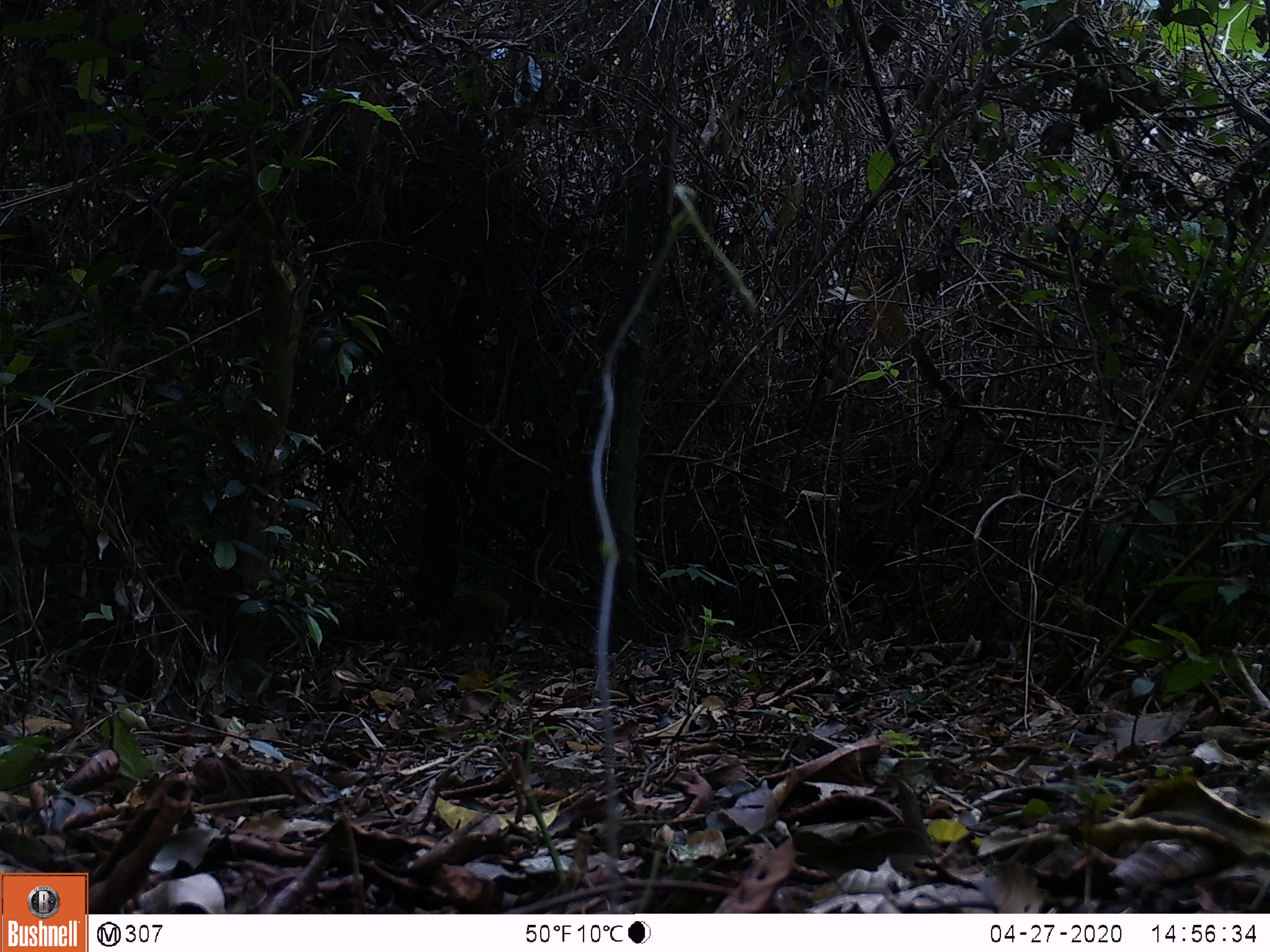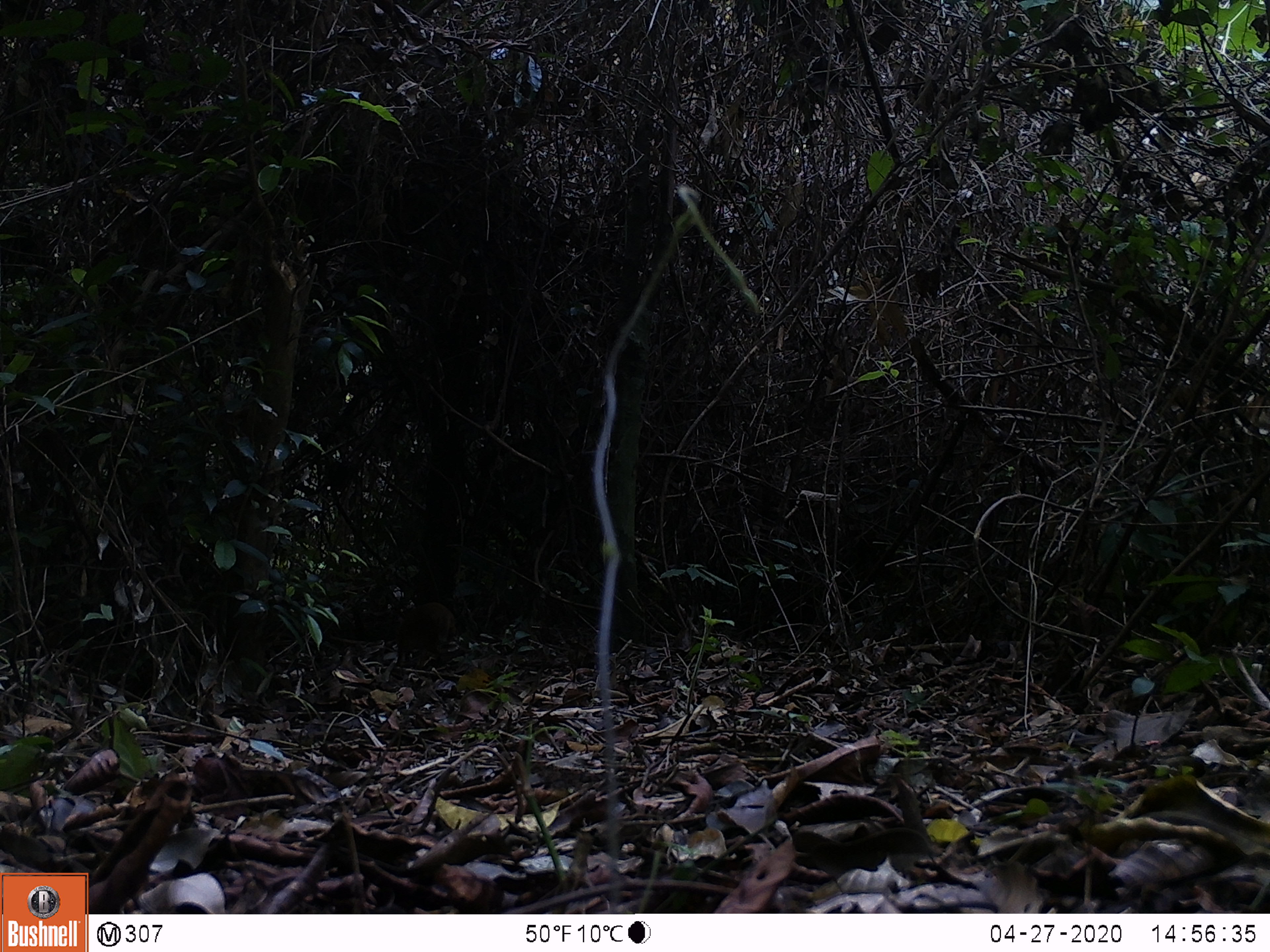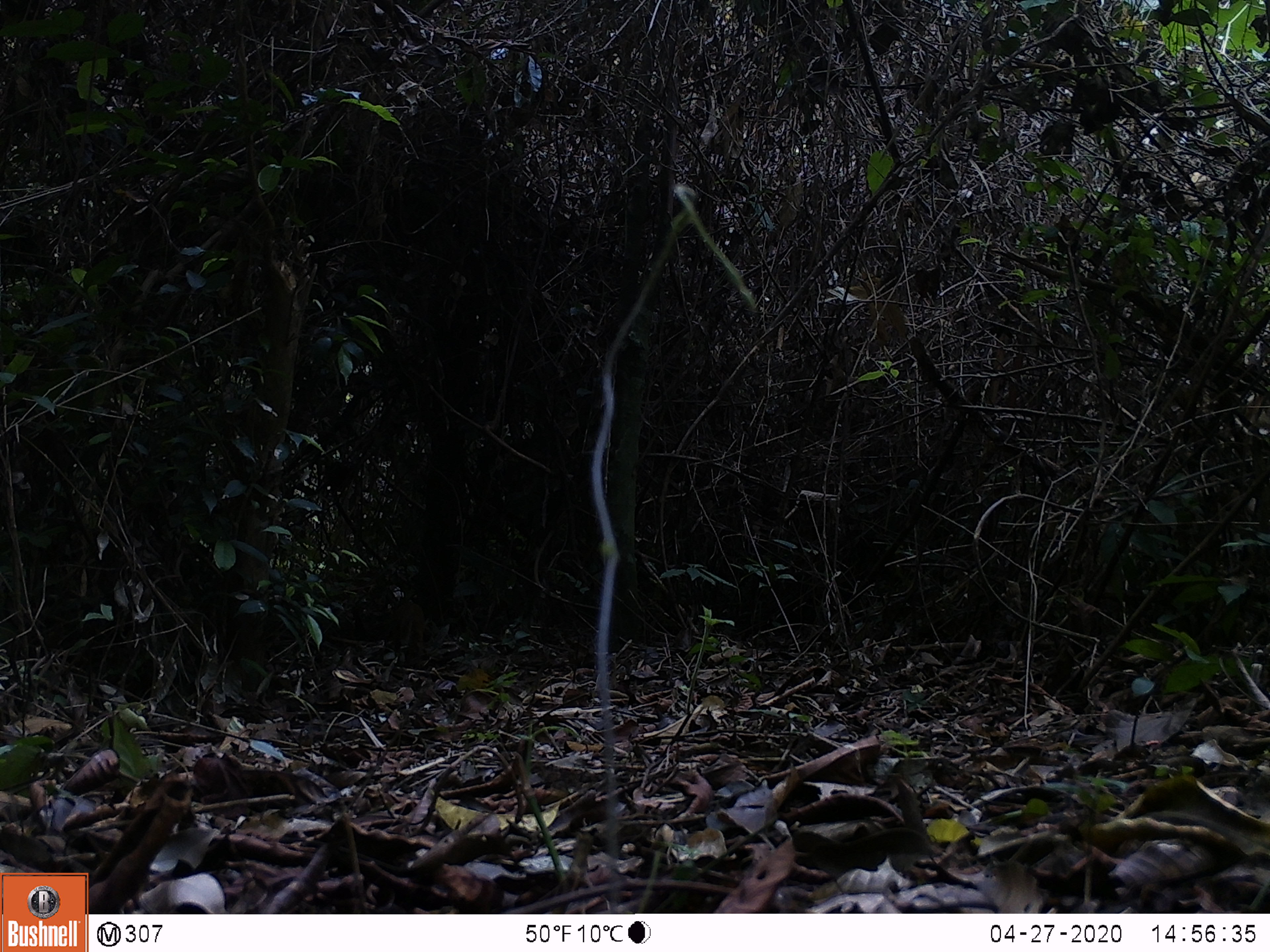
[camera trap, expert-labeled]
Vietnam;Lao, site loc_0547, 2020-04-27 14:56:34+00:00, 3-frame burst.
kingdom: Animalia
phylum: Chordata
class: Mammalia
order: Artiodactyla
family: Tragulidae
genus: Moschiola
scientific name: Moschiola meminna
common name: chevrotain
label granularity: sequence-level